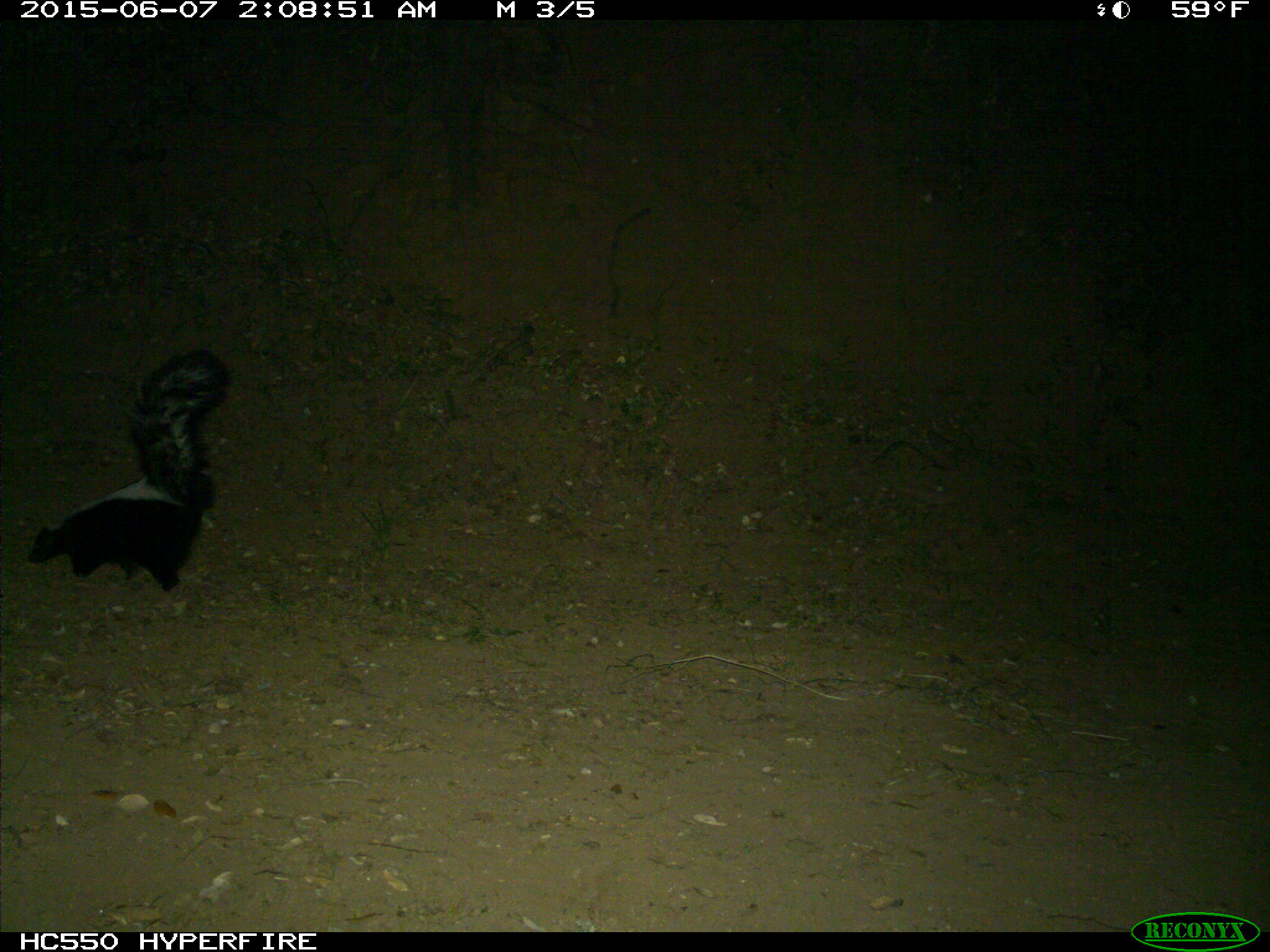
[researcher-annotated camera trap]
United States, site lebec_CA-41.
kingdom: Animalia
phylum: Chordata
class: Mammalia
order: Carnivora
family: Mephitidae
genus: Mephitis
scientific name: Mephitis mephitis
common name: striped skunk